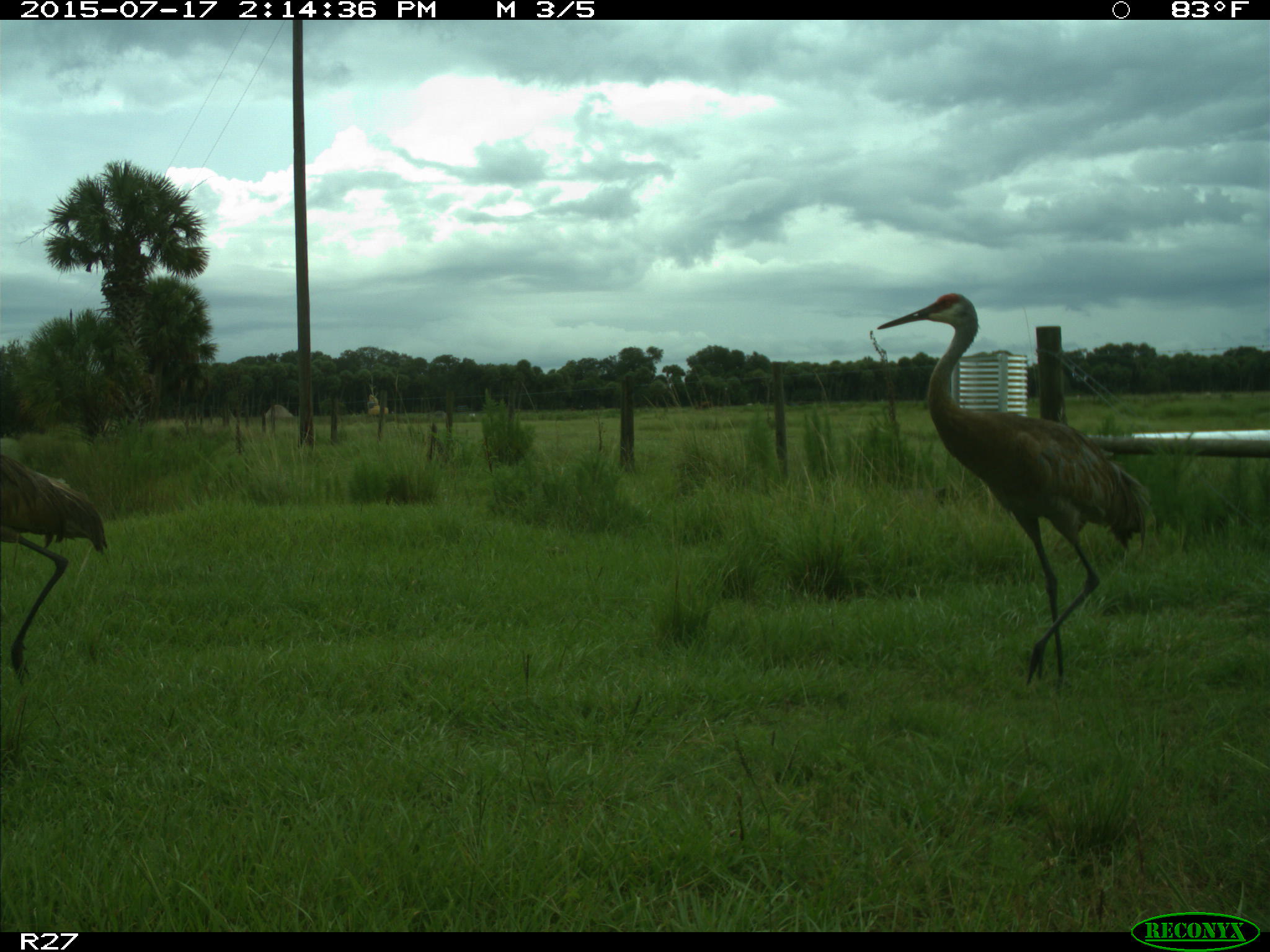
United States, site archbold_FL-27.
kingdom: Animalia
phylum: Chordata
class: Aves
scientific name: Aves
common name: birds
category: unidentified bird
Unidentified bird (birds) (Aves).